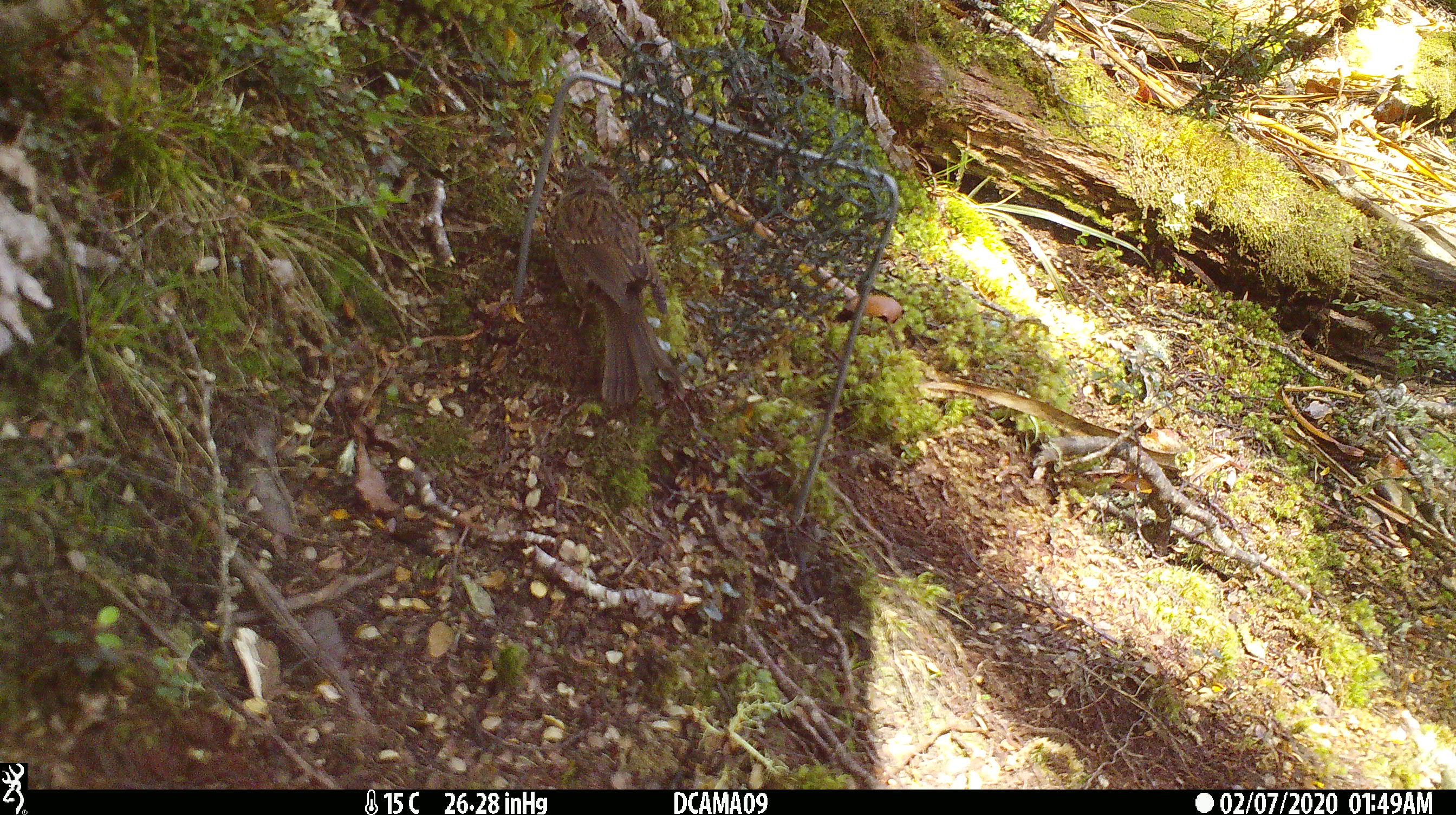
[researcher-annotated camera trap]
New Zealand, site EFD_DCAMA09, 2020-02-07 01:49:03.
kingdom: Animalia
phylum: Chordata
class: Aves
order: Passeriformes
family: Prunellidae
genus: Prunella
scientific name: Prunella modularis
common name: dunnock